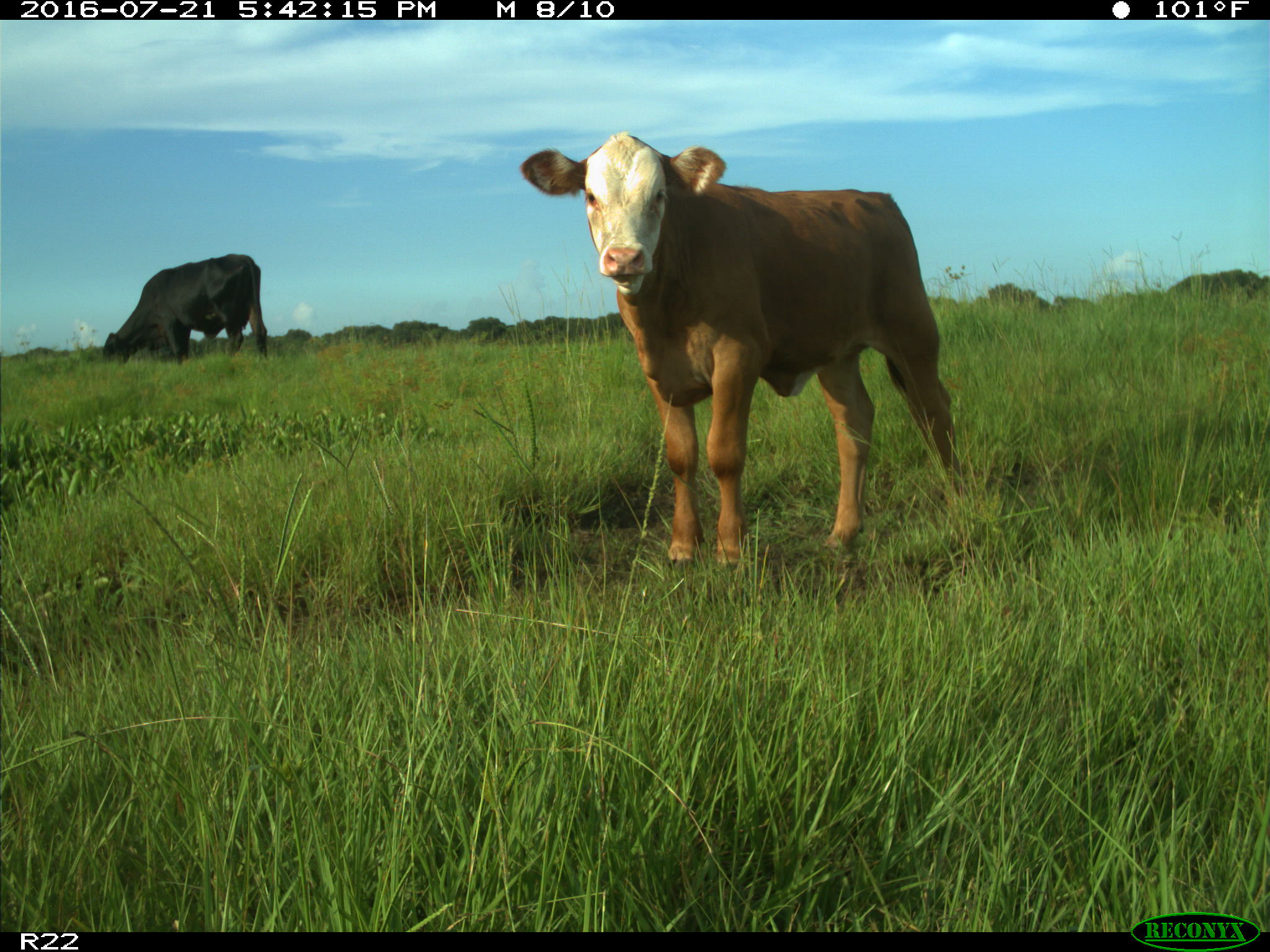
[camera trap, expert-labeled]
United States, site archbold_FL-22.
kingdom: Animalia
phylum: Chordata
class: Mammalia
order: Artiodactyla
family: Bovidae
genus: Bos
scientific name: Bos taurus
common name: domestic cow